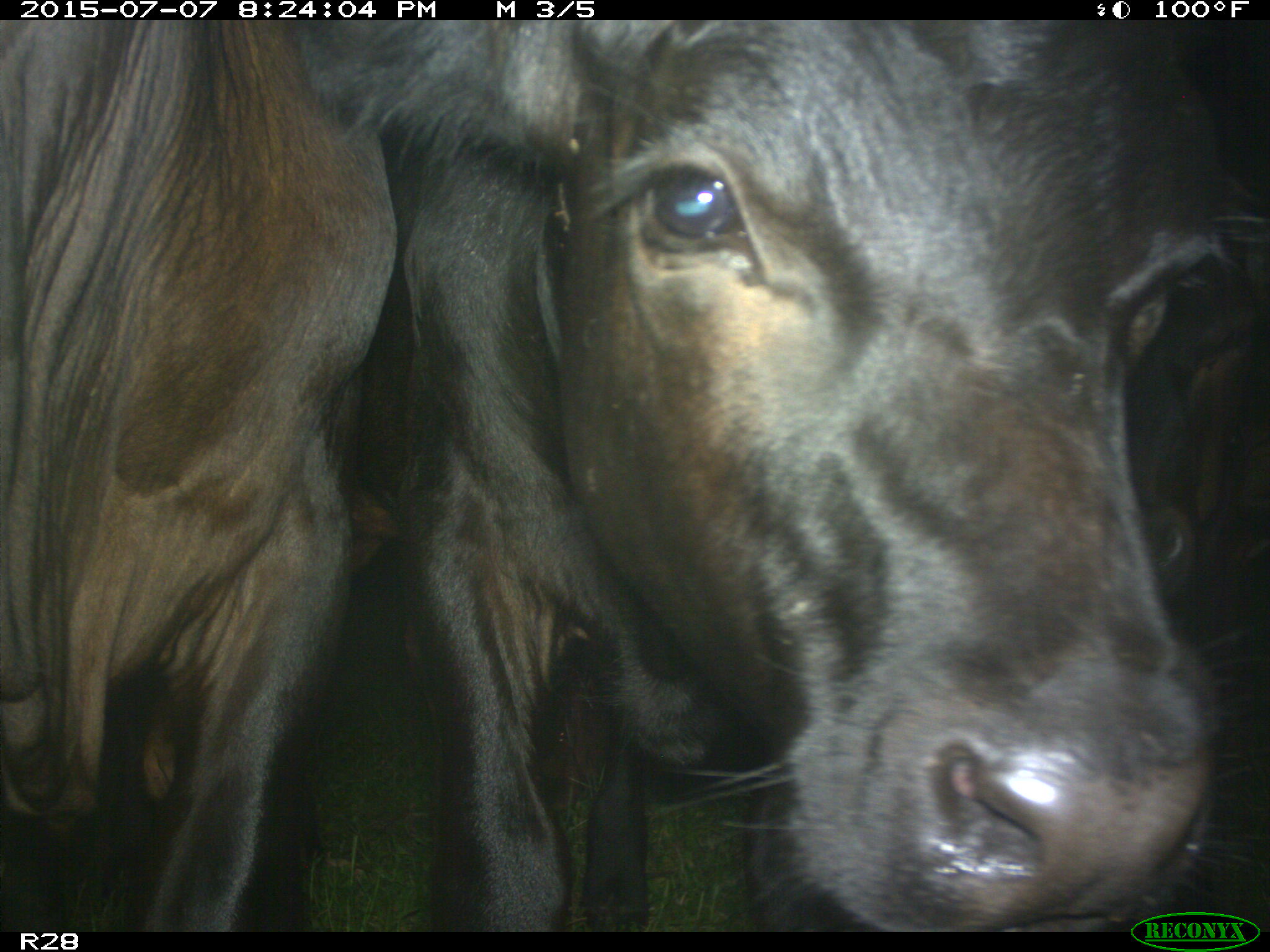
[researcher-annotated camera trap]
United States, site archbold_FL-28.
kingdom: Animalia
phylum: Chordata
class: Mammalia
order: Artiodactyla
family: Bovidae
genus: Bos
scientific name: Bos taurus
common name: domestic cow